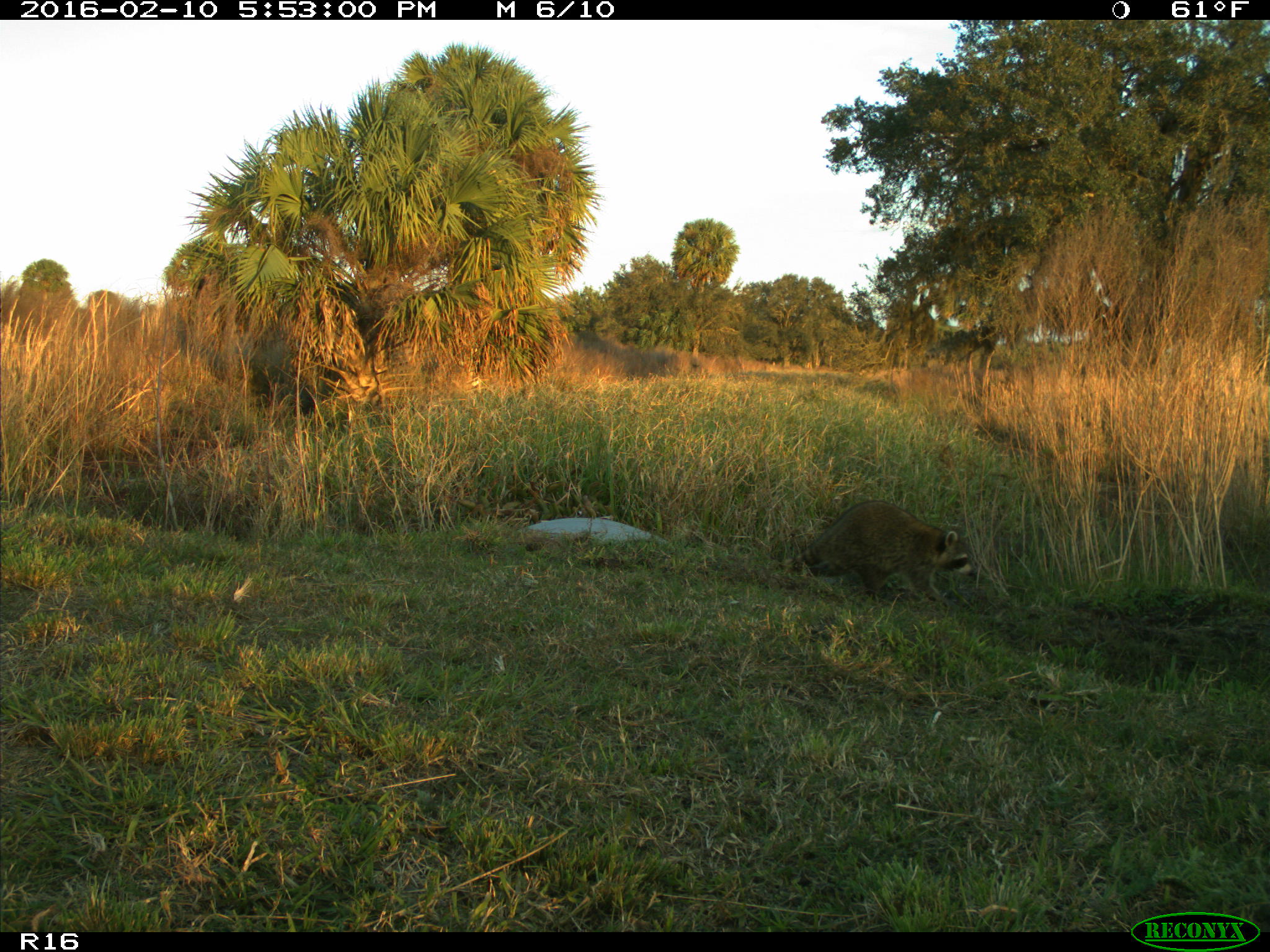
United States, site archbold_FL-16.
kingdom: Animalia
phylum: Chordata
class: Mammalia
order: Carnivora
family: Procyonidae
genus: Procyon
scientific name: Procyon lotor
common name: common raccoon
Procyon lotor (common raccoon).